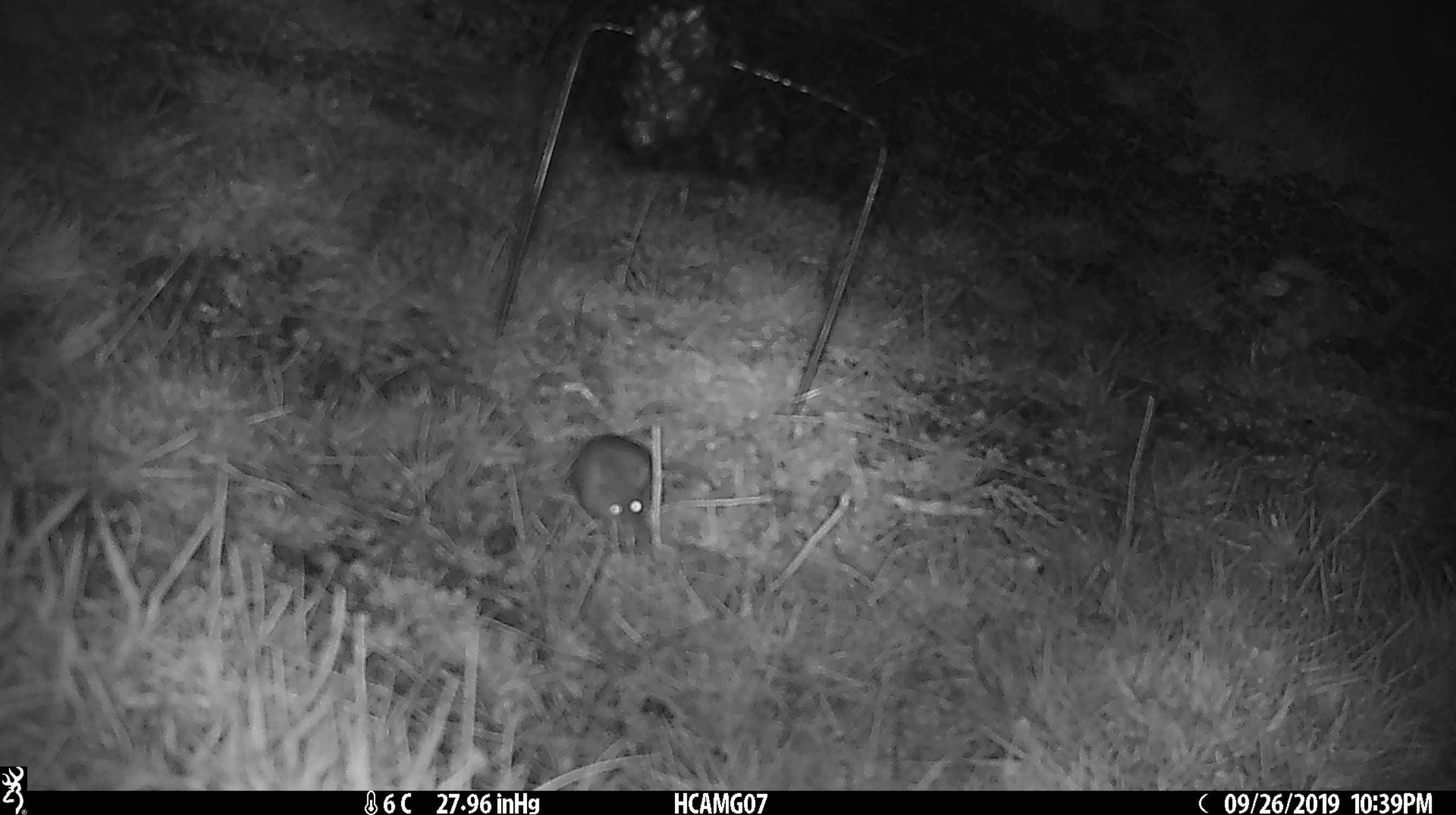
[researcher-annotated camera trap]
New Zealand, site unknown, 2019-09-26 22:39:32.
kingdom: Animalia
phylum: Chordata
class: Mammalia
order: Rodentia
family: Muridae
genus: Mus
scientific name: Mus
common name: mouse